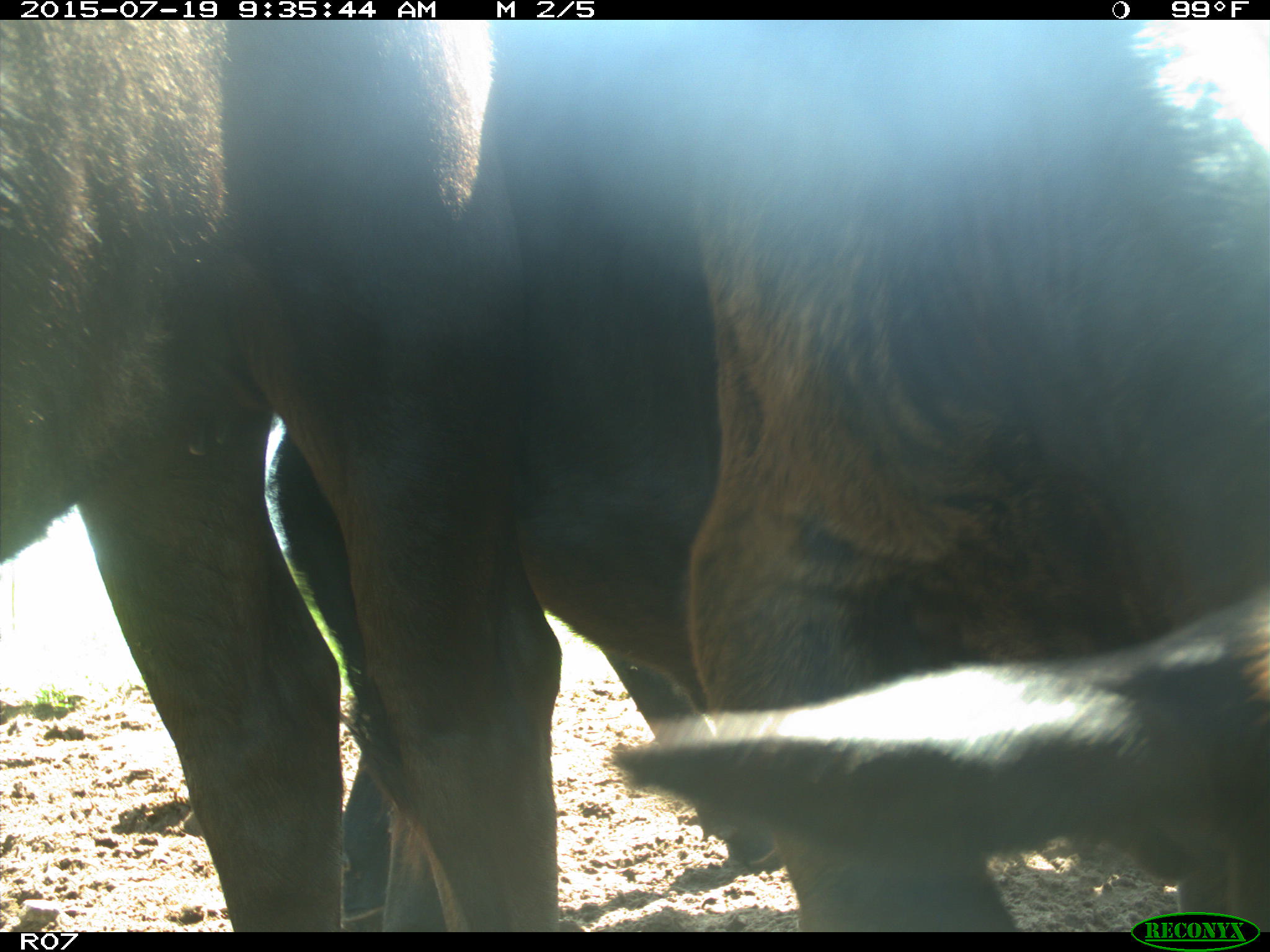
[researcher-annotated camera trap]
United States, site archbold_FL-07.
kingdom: Animalia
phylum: Chordata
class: Mammalia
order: Artiodactyla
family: Bovidae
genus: Bos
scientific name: Bos taurus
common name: domestic cow